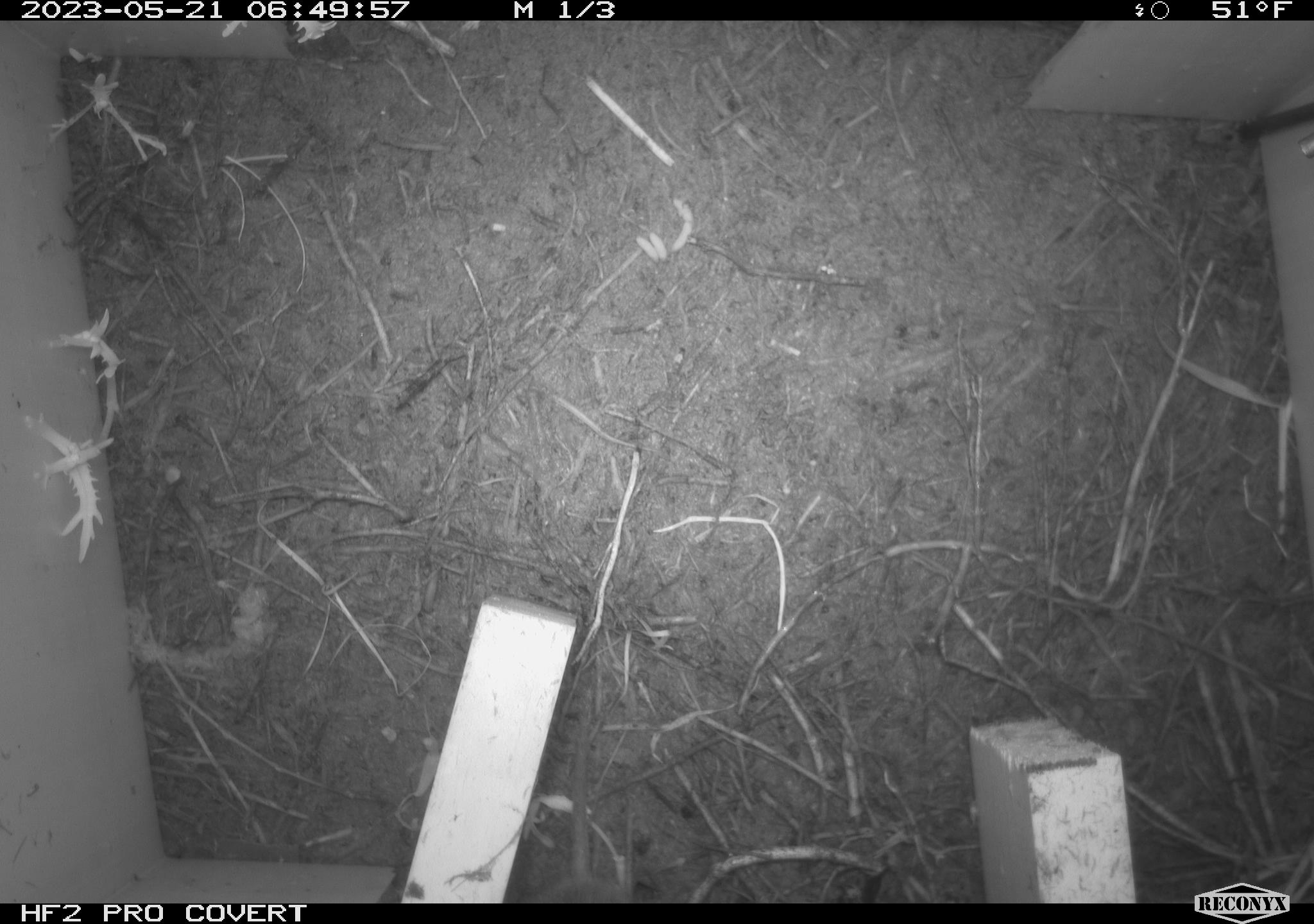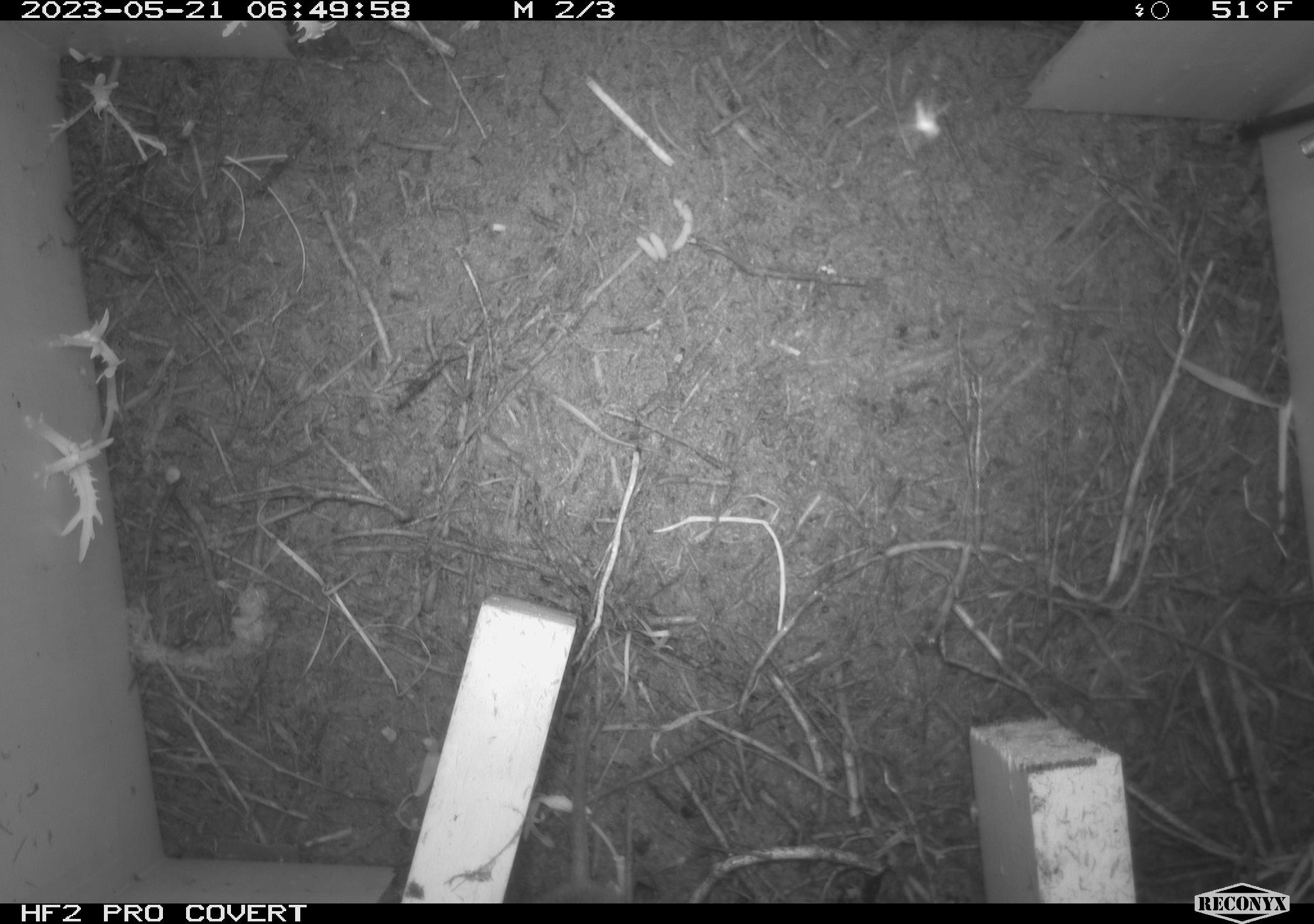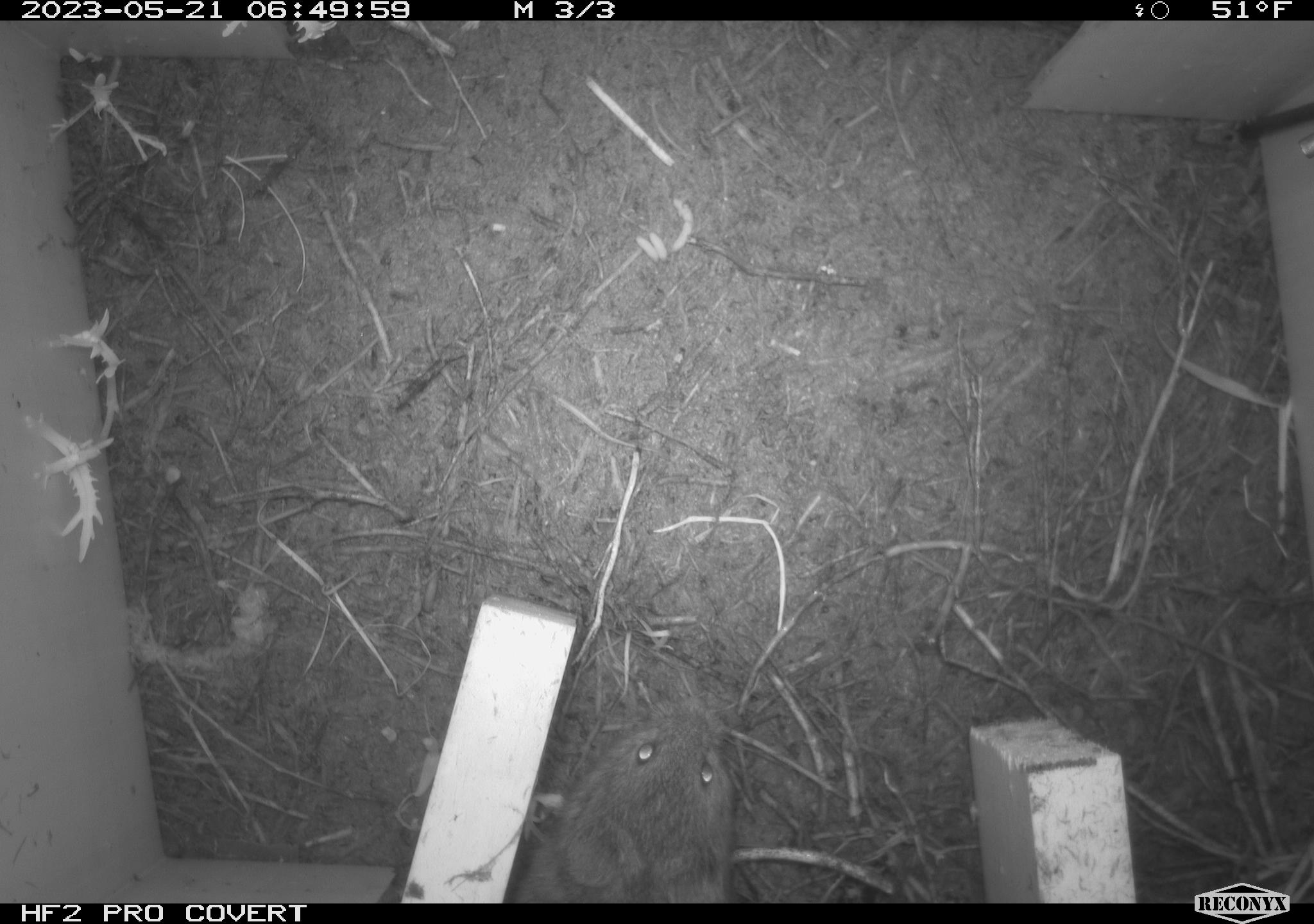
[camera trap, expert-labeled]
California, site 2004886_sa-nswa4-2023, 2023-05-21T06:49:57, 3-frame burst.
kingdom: Animalia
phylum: Chordata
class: Mammalia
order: Rodentia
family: Cricetidae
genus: Microtus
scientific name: Microtus californicus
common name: california vole